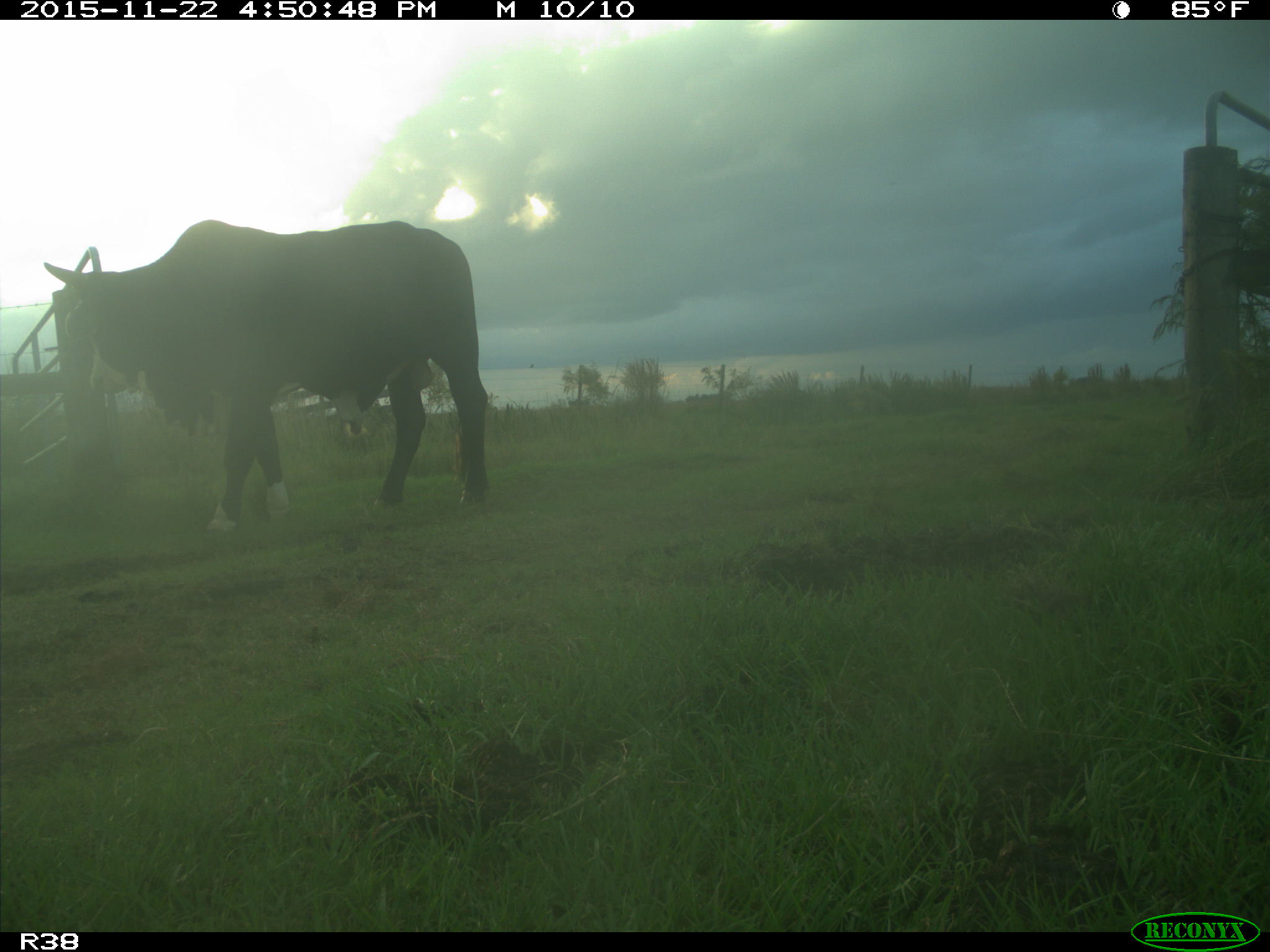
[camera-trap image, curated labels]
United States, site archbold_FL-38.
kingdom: Animalia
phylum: Chordata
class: Mammalia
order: Artiodactyla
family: Bovidae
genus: Bos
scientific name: Bos taurus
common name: domestic cow